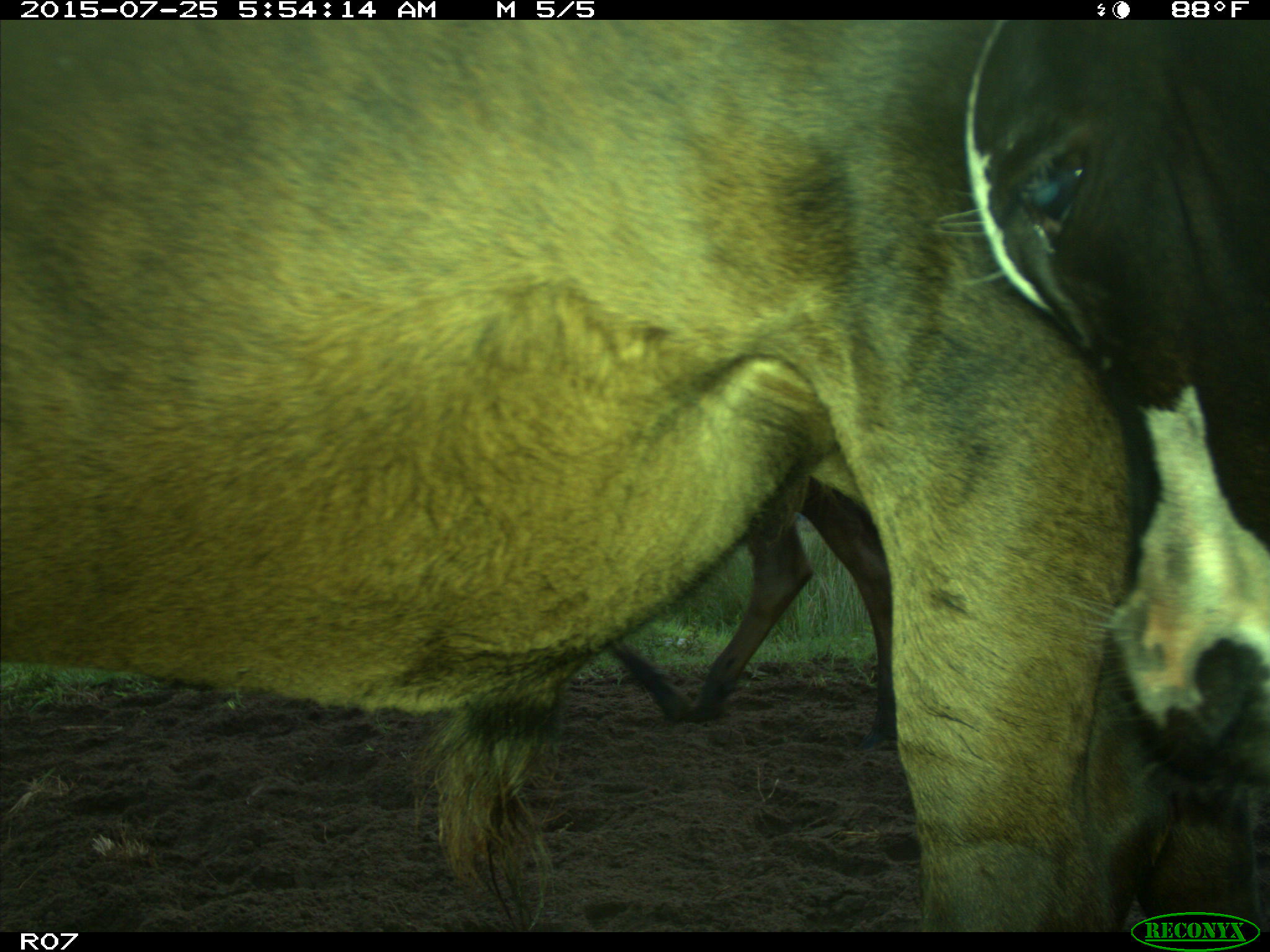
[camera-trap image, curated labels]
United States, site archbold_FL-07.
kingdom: Animalia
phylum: Chordata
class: Mammalia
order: Artiodactyla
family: Bovidae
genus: Bos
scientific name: Bos taurus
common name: domestic cow